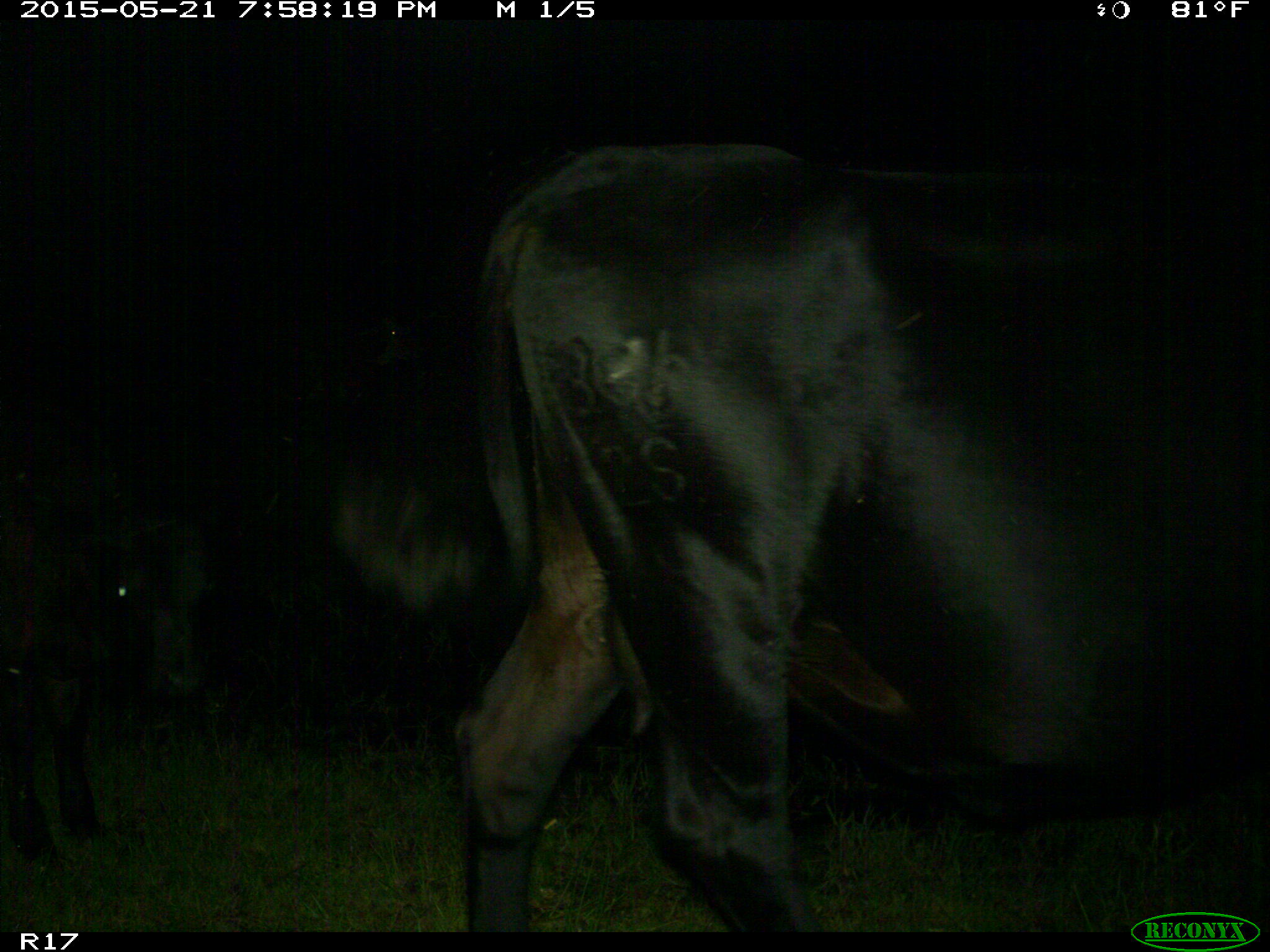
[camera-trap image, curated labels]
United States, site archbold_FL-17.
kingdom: Animalia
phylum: Chordata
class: Mammalia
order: Artiodactyla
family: Bovidae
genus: Bos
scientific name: Bos taurus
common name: domestic cow